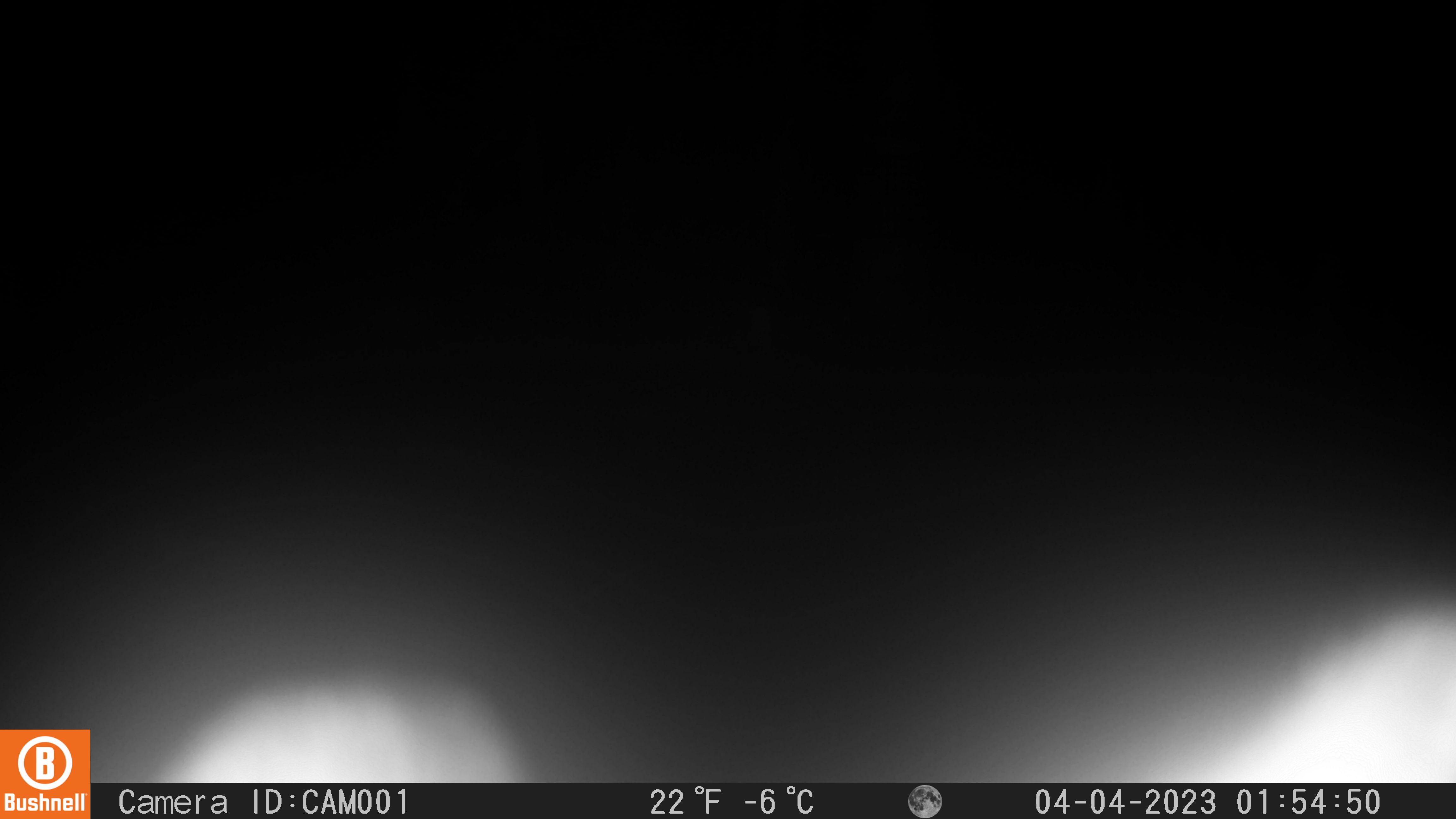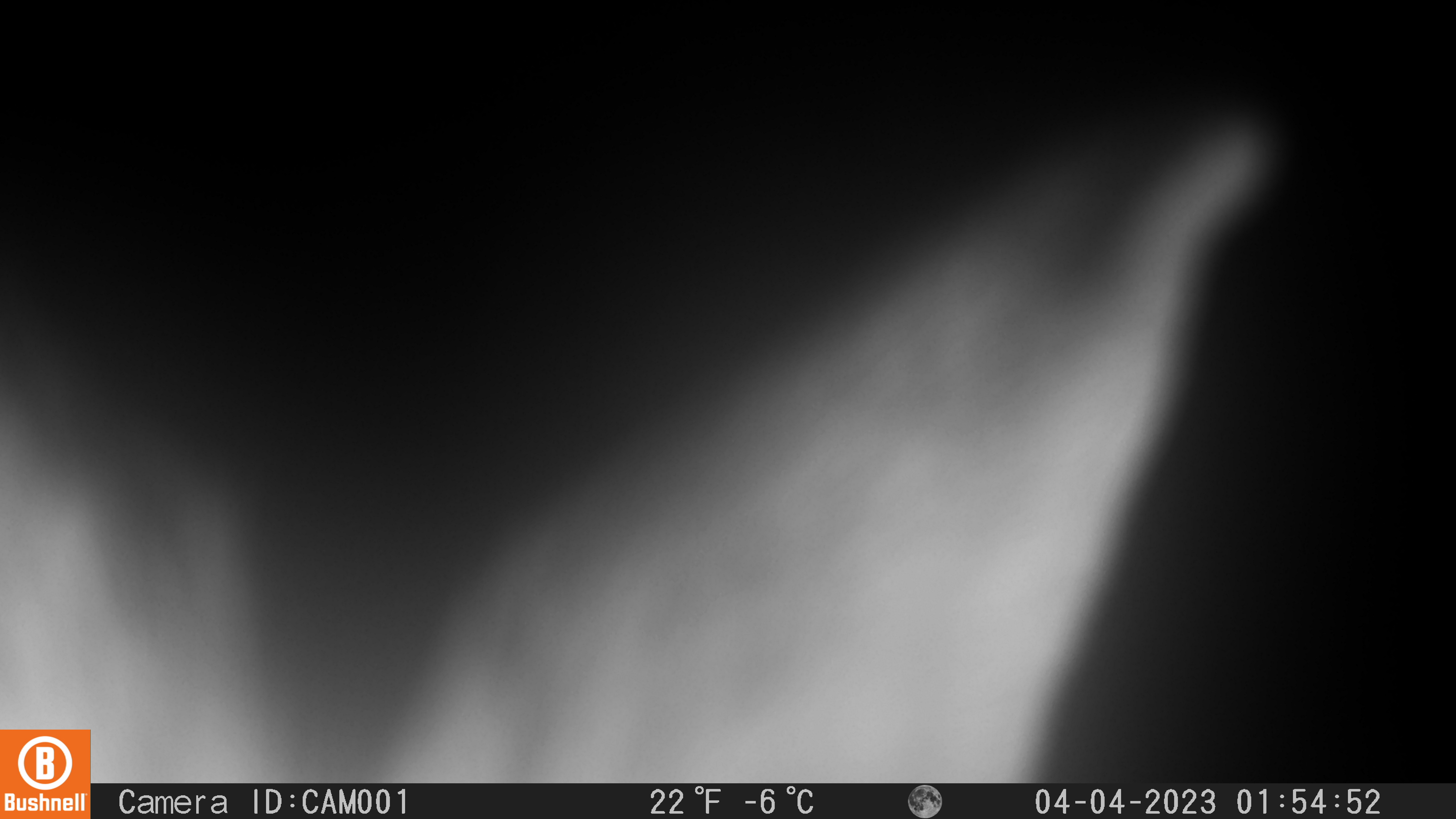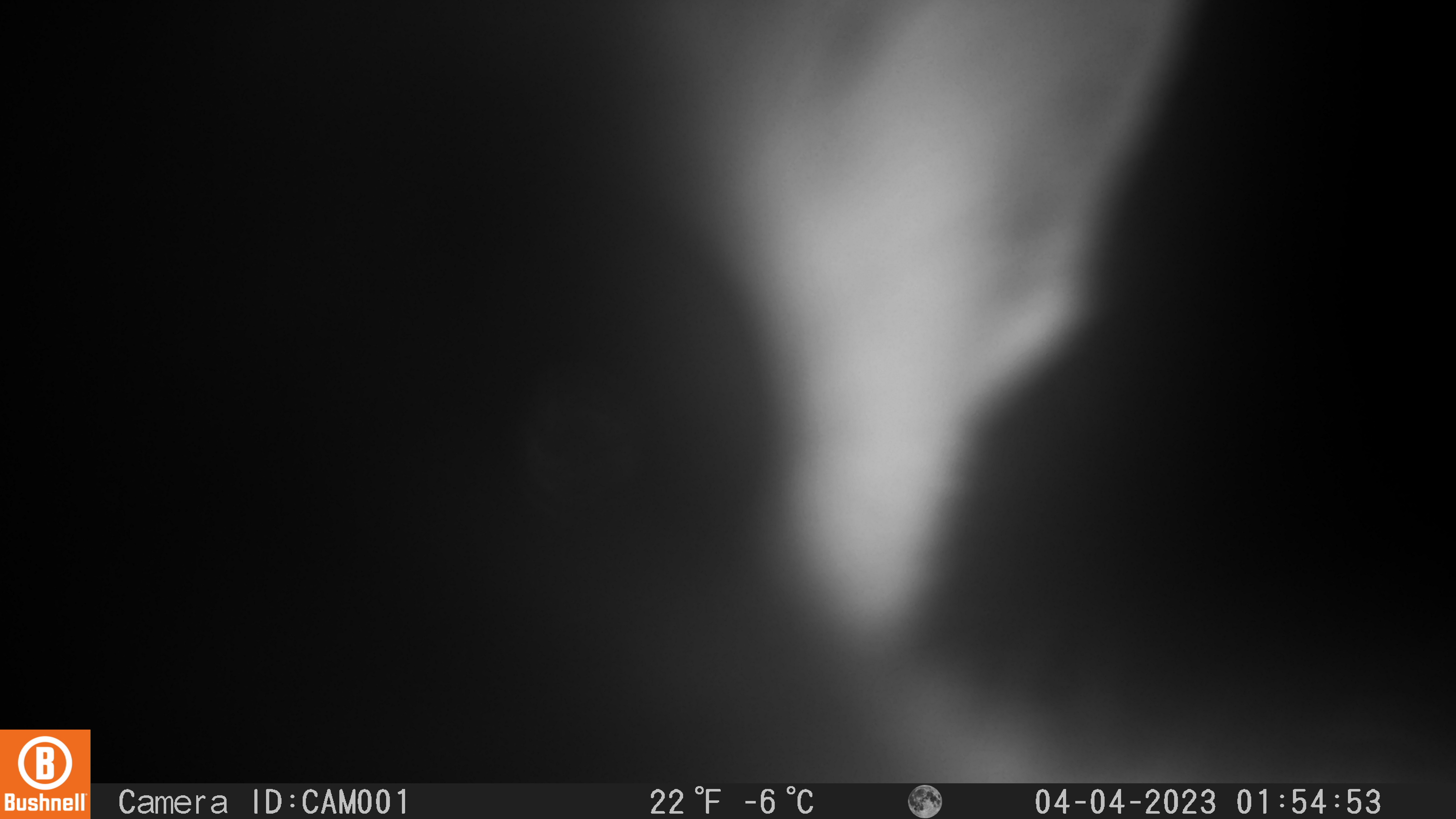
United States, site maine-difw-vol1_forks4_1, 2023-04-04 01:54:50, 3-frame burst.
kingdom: Animalia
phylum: Chordata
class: Mammalia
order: Lagomorpha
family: Leporidae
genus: Lepus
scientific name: Lepus americanus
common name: snowshoe hare